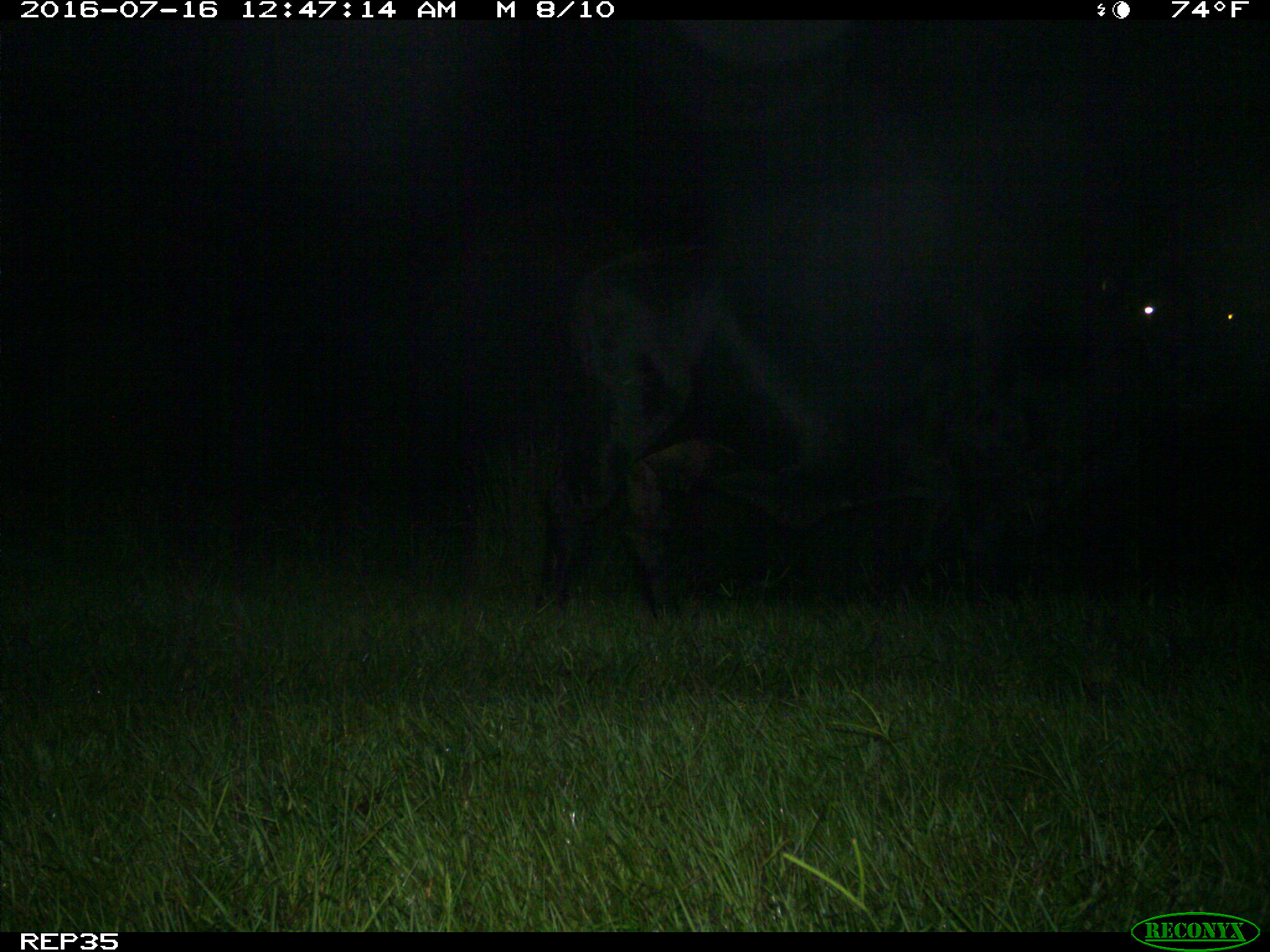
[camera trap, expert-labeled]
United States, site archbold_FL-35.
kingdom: Animalia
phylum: Chordata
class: Mammalia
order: Artiodactyla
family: Bovidae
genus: Bos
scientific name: Bos taurus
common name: domestic cow